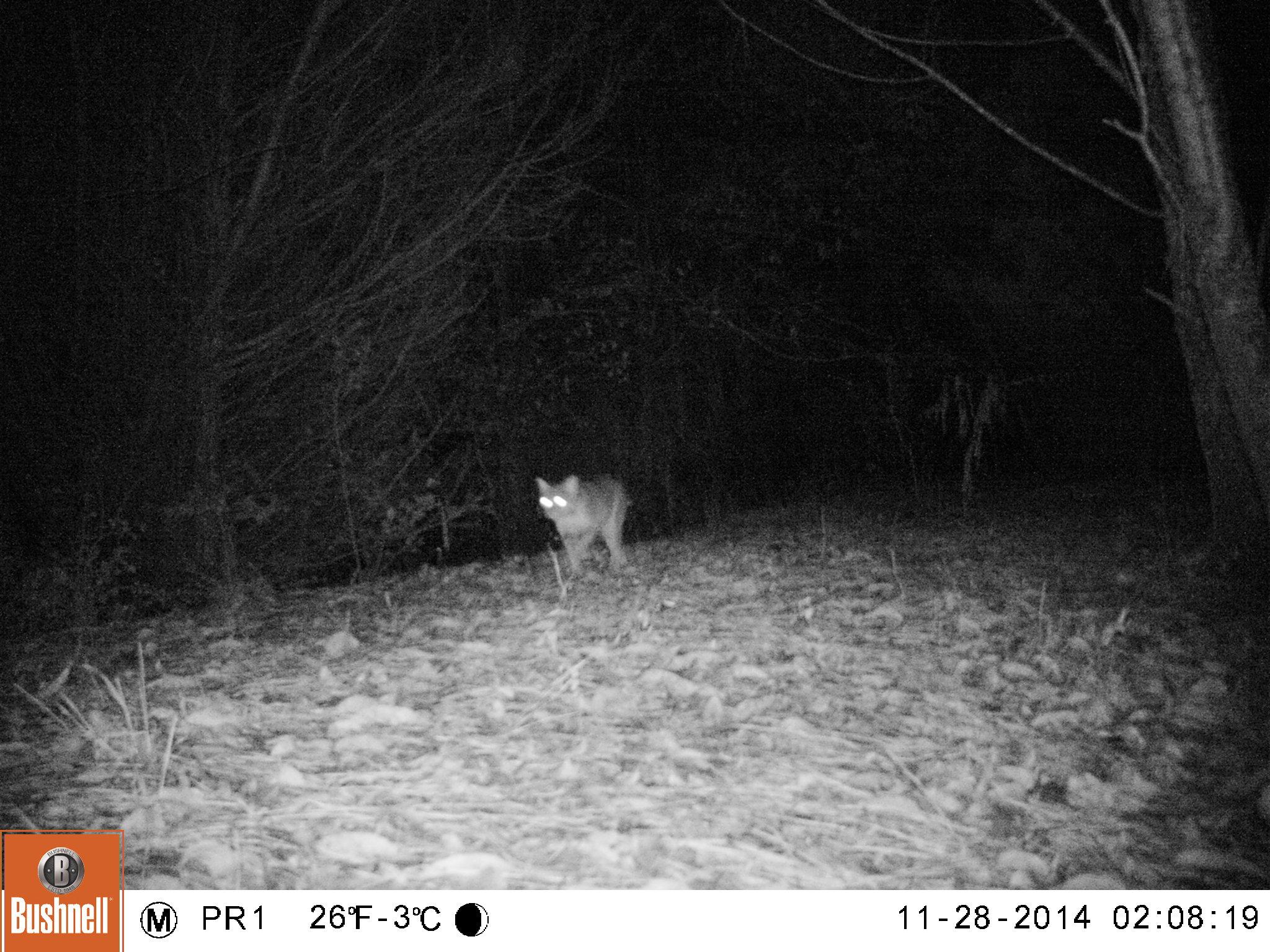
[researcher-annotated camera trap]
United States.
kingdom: Animalia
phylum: Chordata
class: Mammalia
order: Carnivora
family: Felidae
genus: Lynx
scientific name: Lynx rufus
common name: bobcat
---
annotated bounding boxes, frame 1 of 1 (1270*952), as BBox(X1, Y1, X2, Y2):
Bobcat: BBox(531, 471, 635, 587)